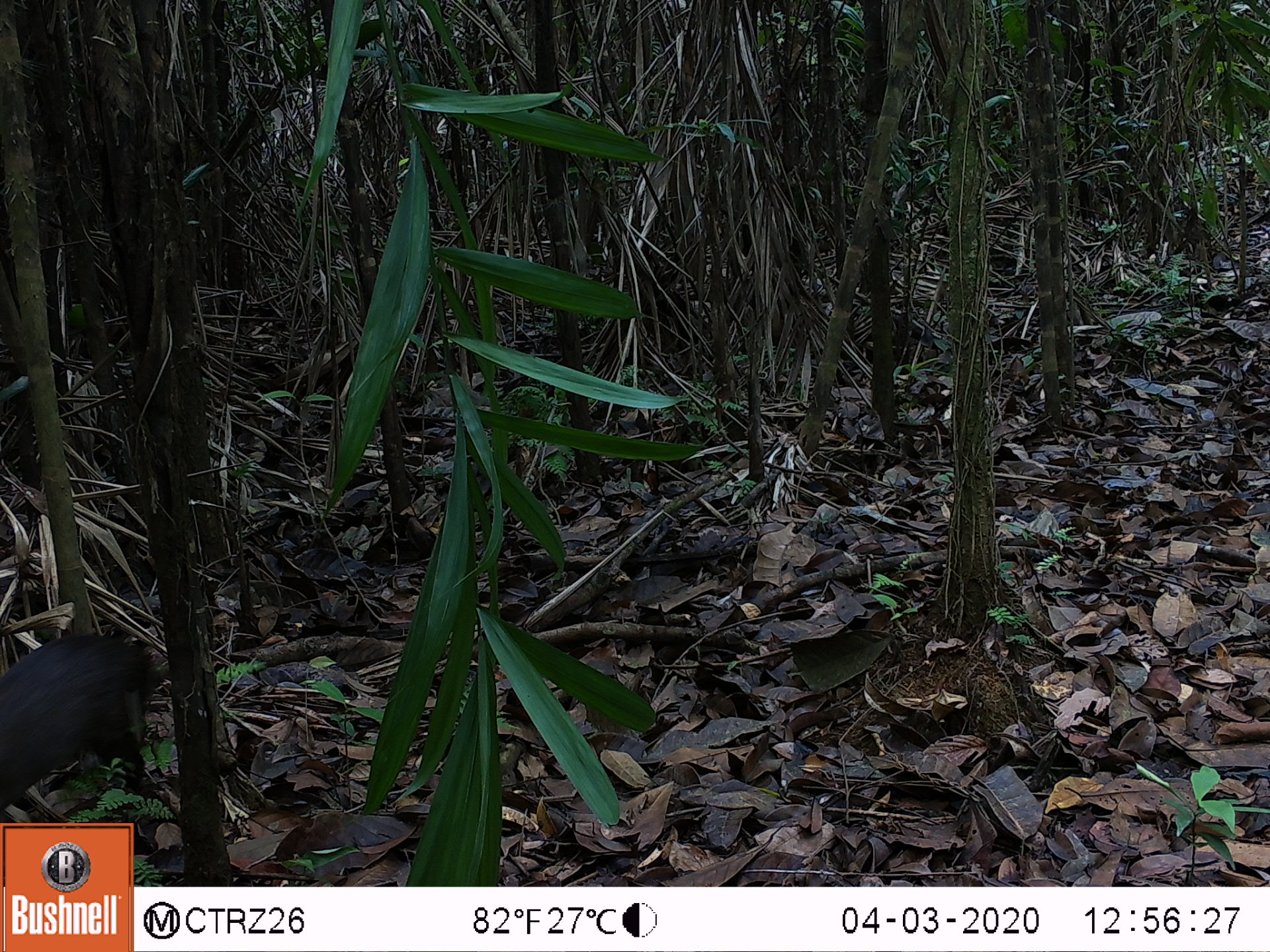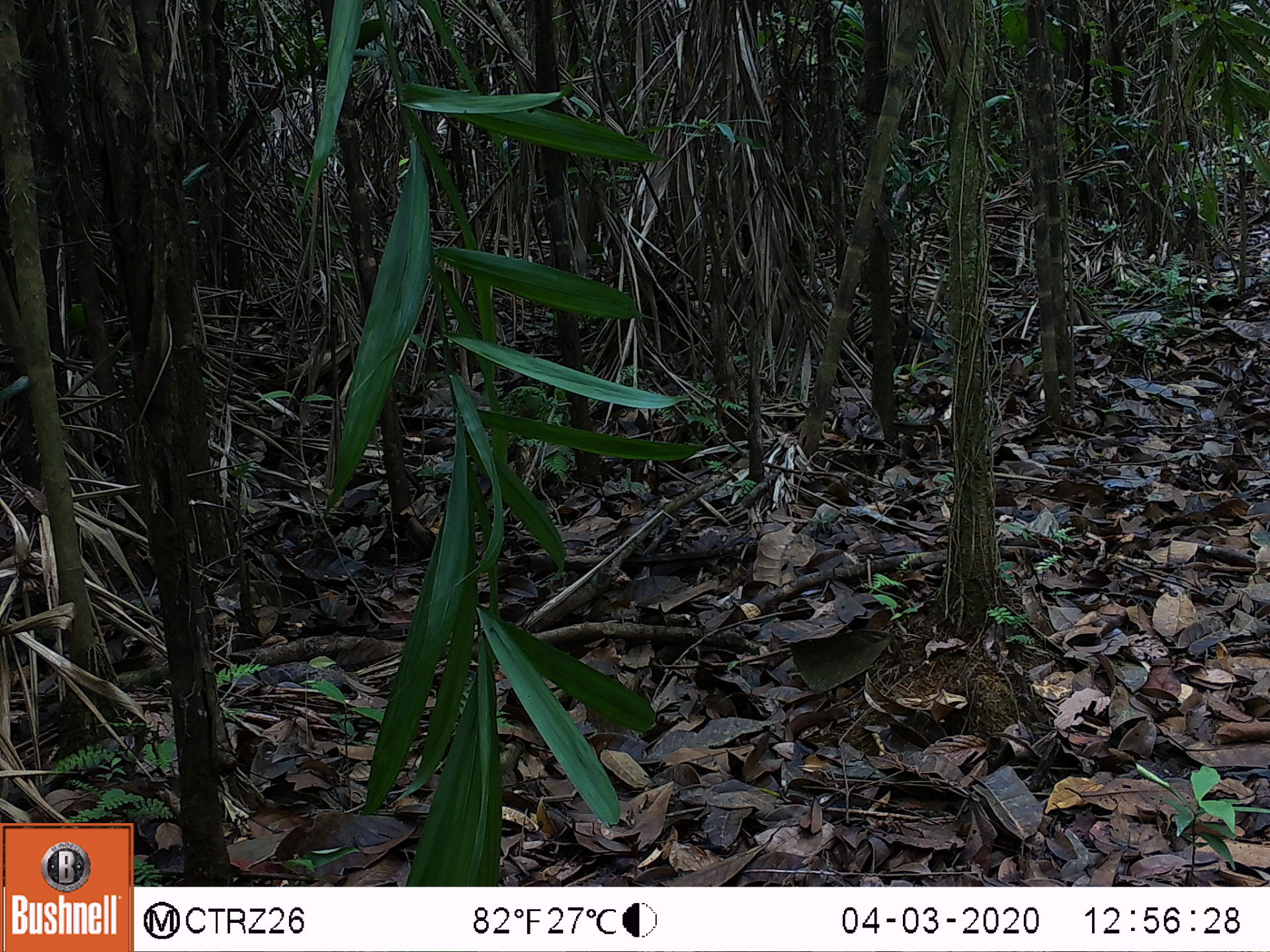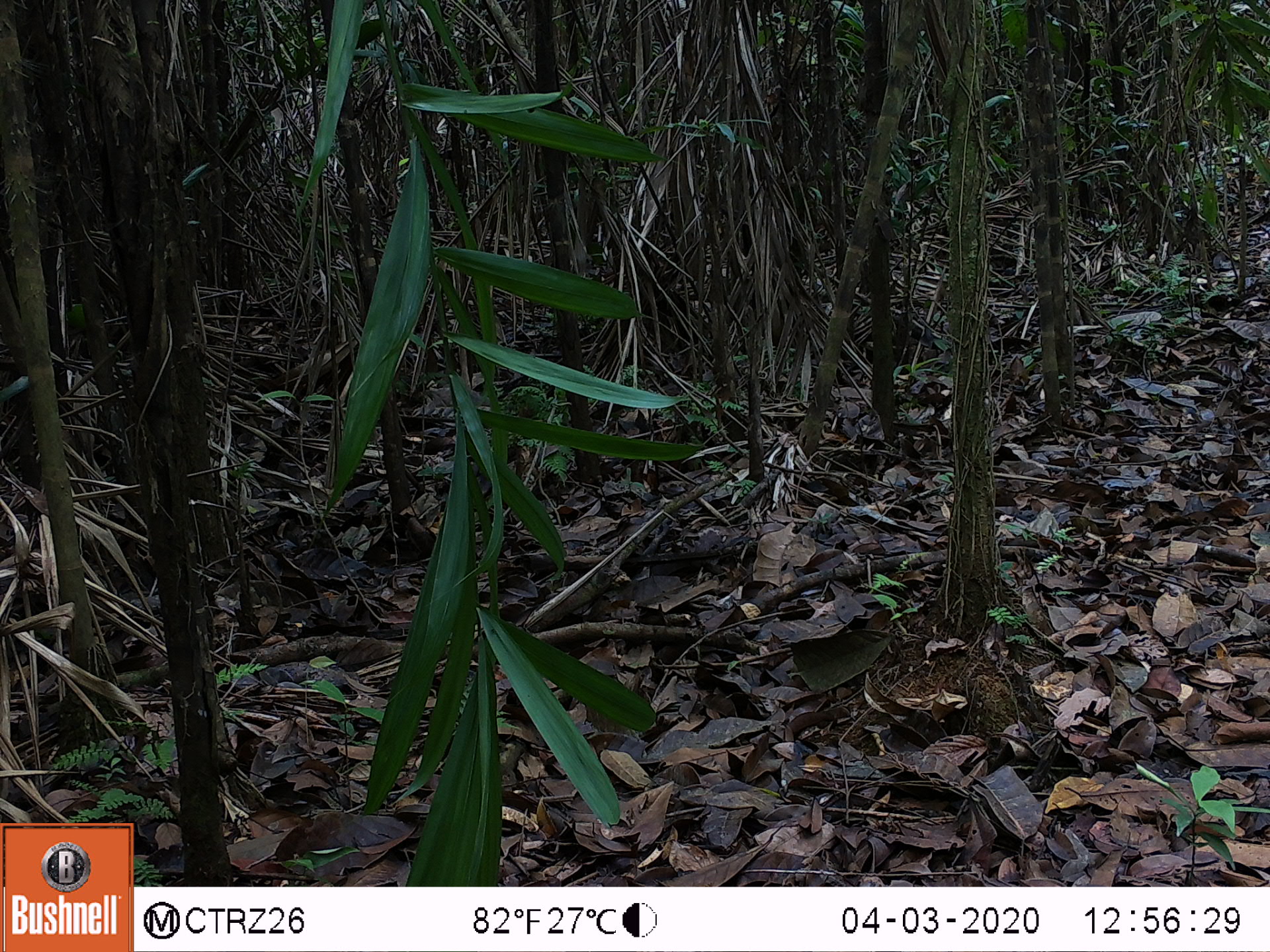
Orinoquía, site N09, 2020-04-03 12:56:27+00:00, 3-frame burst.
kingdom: Animalia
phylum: Chordata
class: Mammalia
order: Rodentia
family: Dasyproctidae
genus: Dasyprocta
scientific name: Dasyprocta fuliginosa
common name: black agouti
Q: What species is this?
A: Black agouti (Dasyprocta fuliginosa).